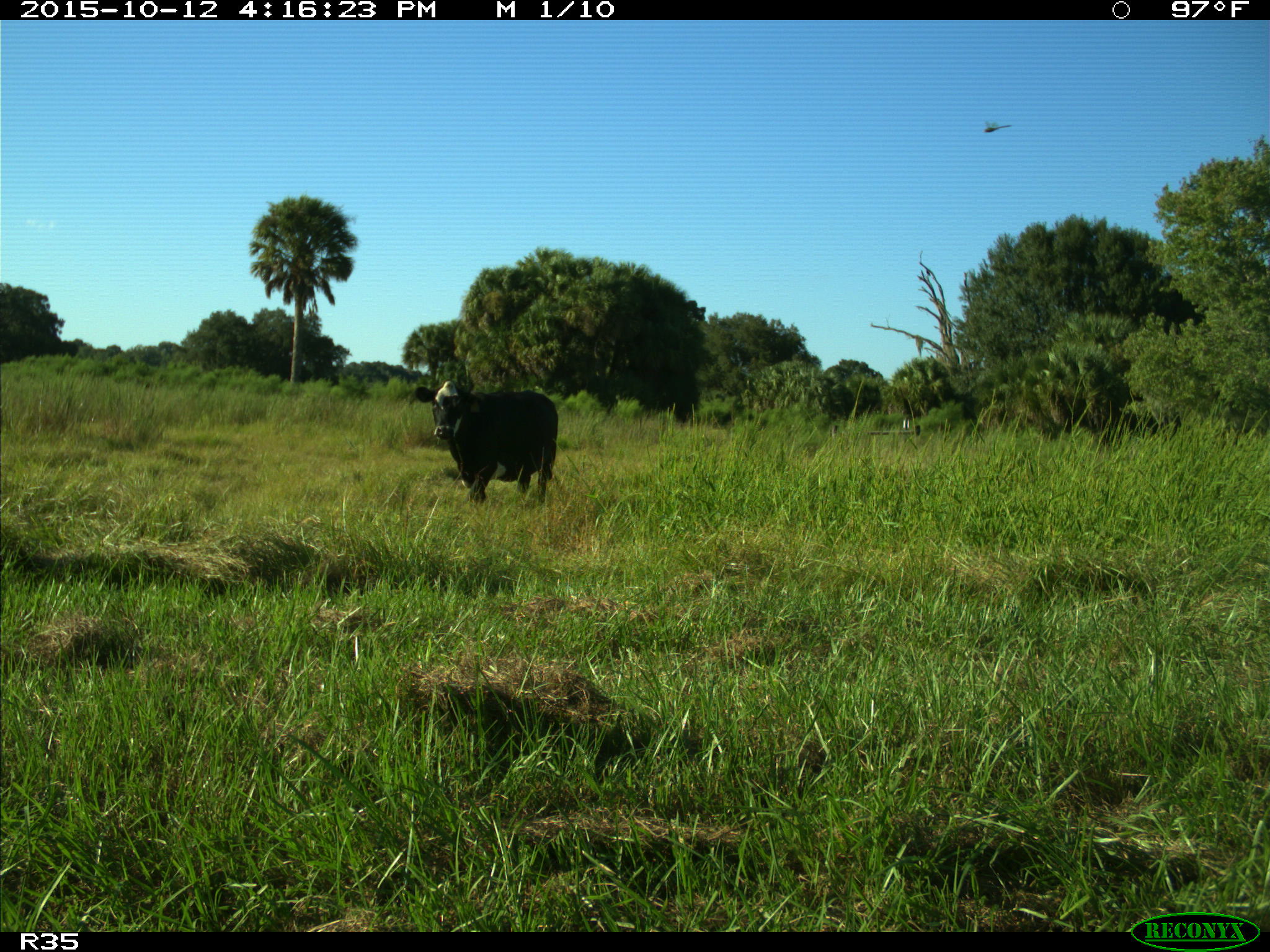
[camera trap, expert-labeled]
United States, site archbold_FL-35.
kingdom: Animalia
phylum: Chordata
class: Mammalia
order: Artiodactyla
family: Bovidae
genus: Bos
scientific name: Bos taurus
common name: domestic cow